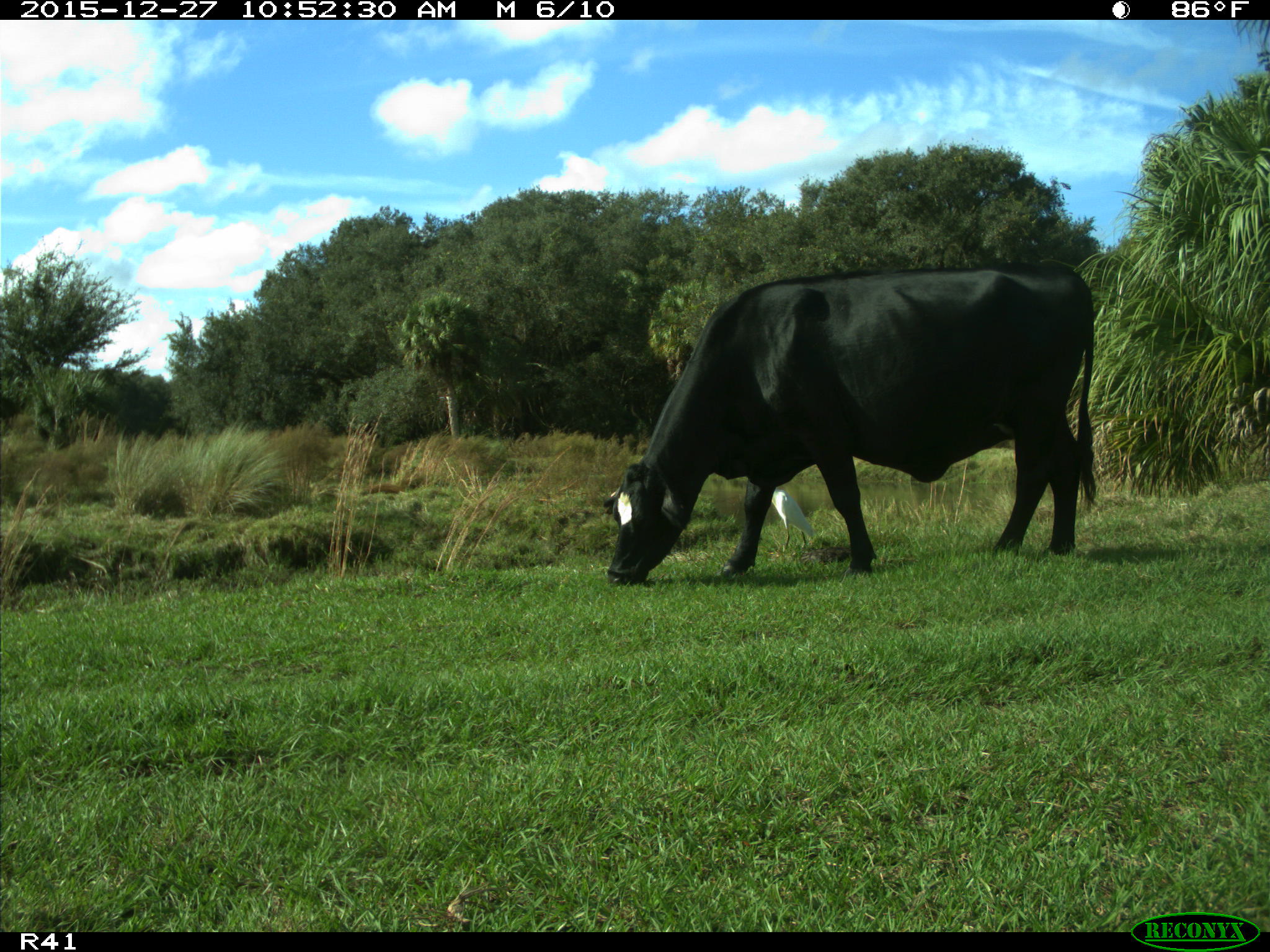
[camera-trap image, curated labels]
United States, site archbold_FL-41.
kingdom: Animalia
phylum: Chordata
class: Mammalia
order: Artiodactyla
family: Bovidae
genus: Bos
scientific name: Bos taurus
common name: domestic cow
Bos taurus (domestic cow).